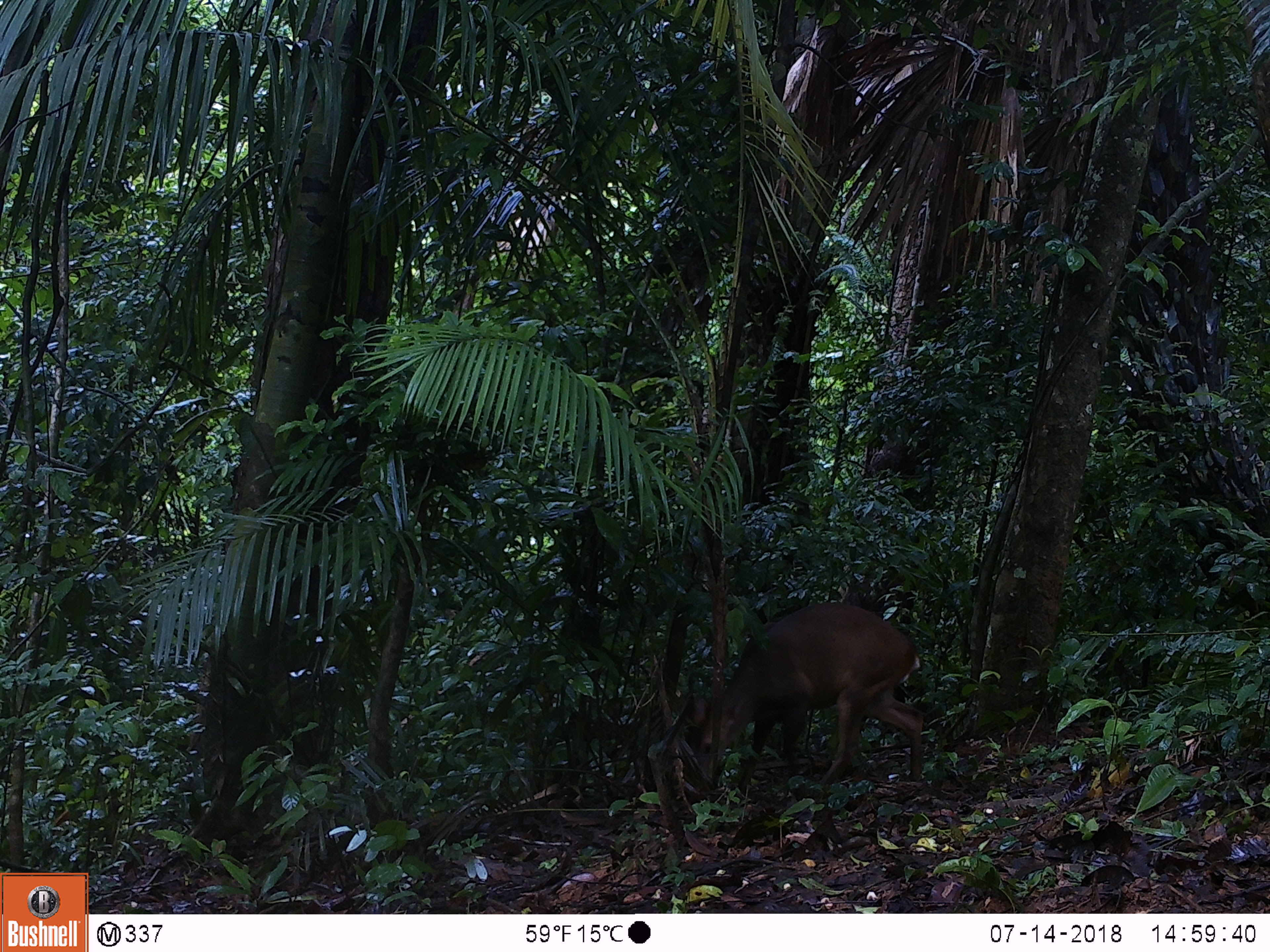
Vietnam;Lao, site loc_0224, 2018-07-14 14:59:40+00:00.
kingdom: Animalia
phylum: Chordata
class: Mammalia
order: Artiodactyla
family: Cervidae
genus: Muntiacus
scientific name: Muntiacus vuquangensis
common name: large-antlered muntjac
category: large antlered muntjac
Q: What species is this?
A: Large antlered muntjac (large-antlered muntjac) (Muntiacus vuquangensis).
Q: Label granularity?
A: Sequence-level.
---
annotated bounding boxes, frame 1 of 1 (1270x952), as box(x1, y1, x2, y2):
large antlered muntjac: box(686, 600, 924, 789)